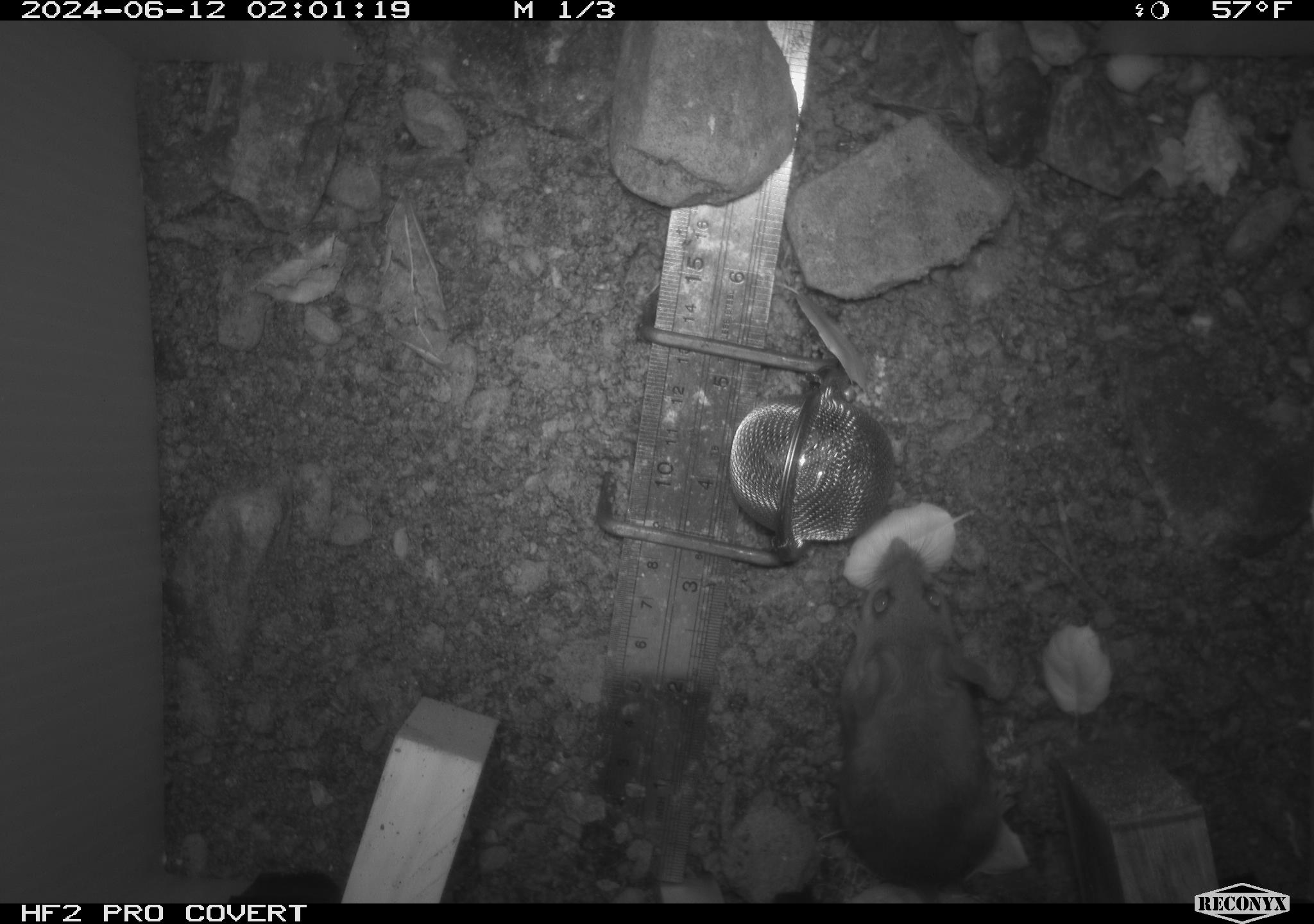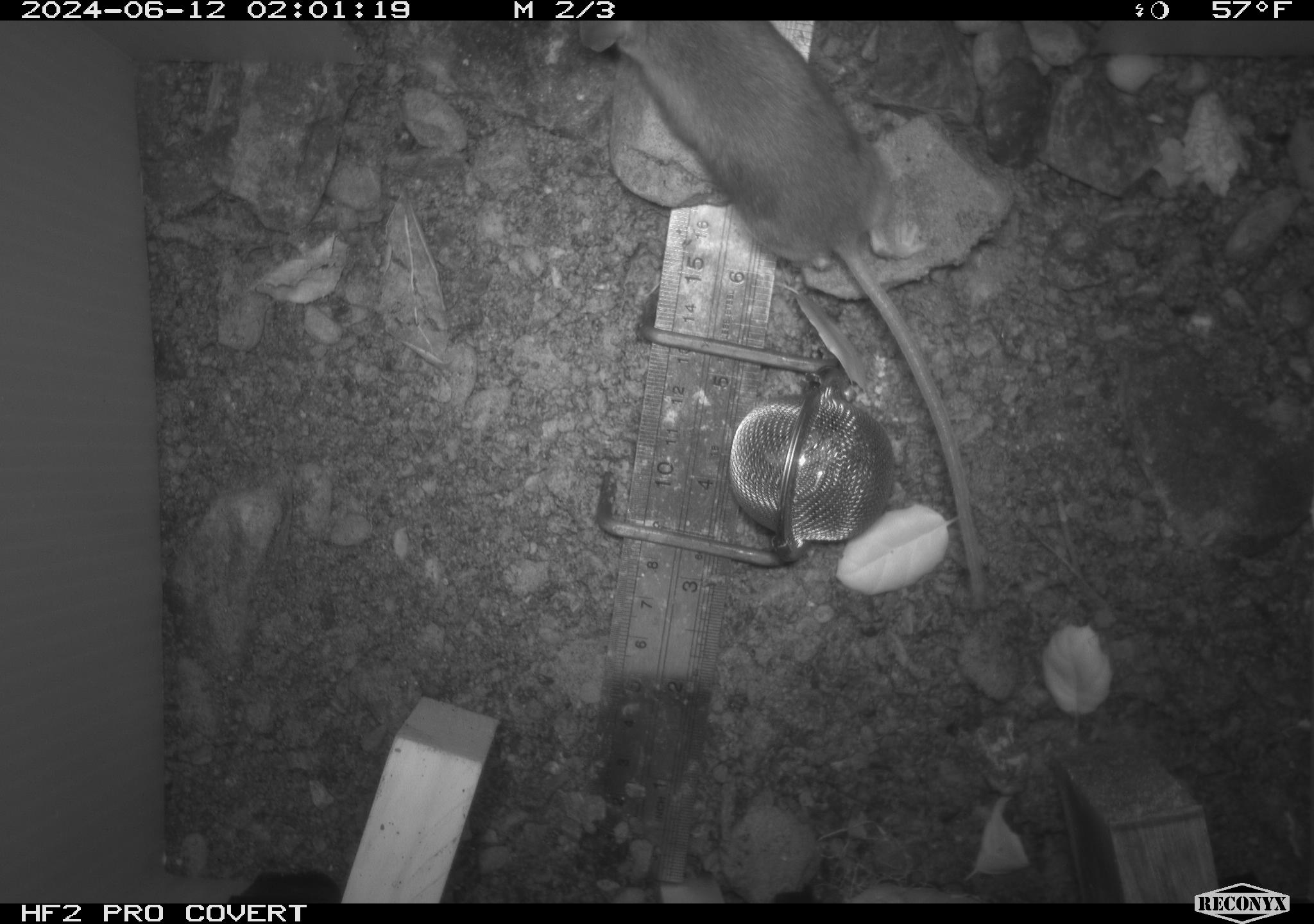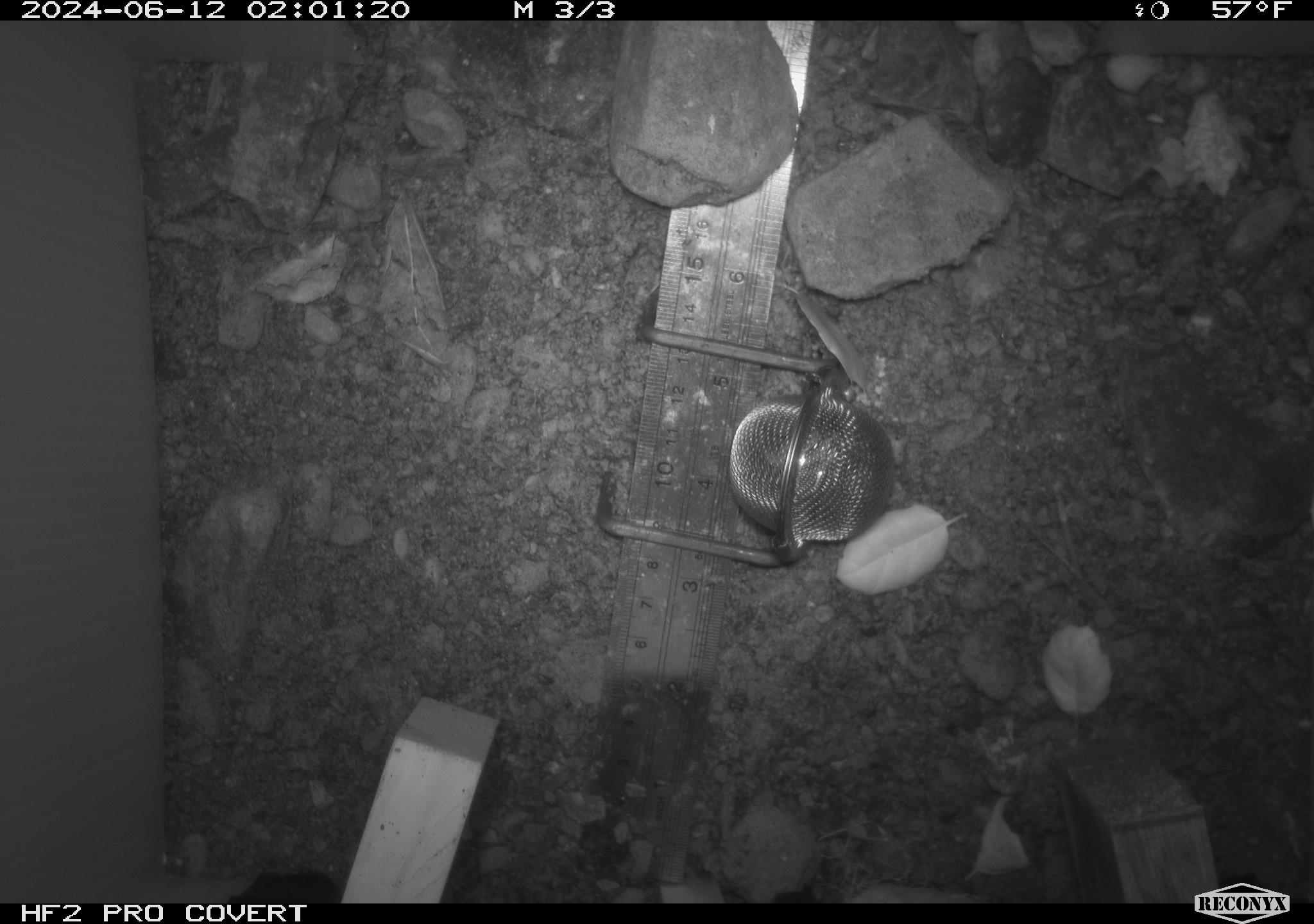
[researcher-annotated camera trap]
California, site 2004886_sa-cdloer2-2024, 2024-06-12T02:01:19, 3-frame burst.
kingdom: Animalia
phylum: Chordata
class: Mammalia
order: Rodentia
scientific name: Rodentia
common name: mouse species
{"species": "mouse species (Rodentia)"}